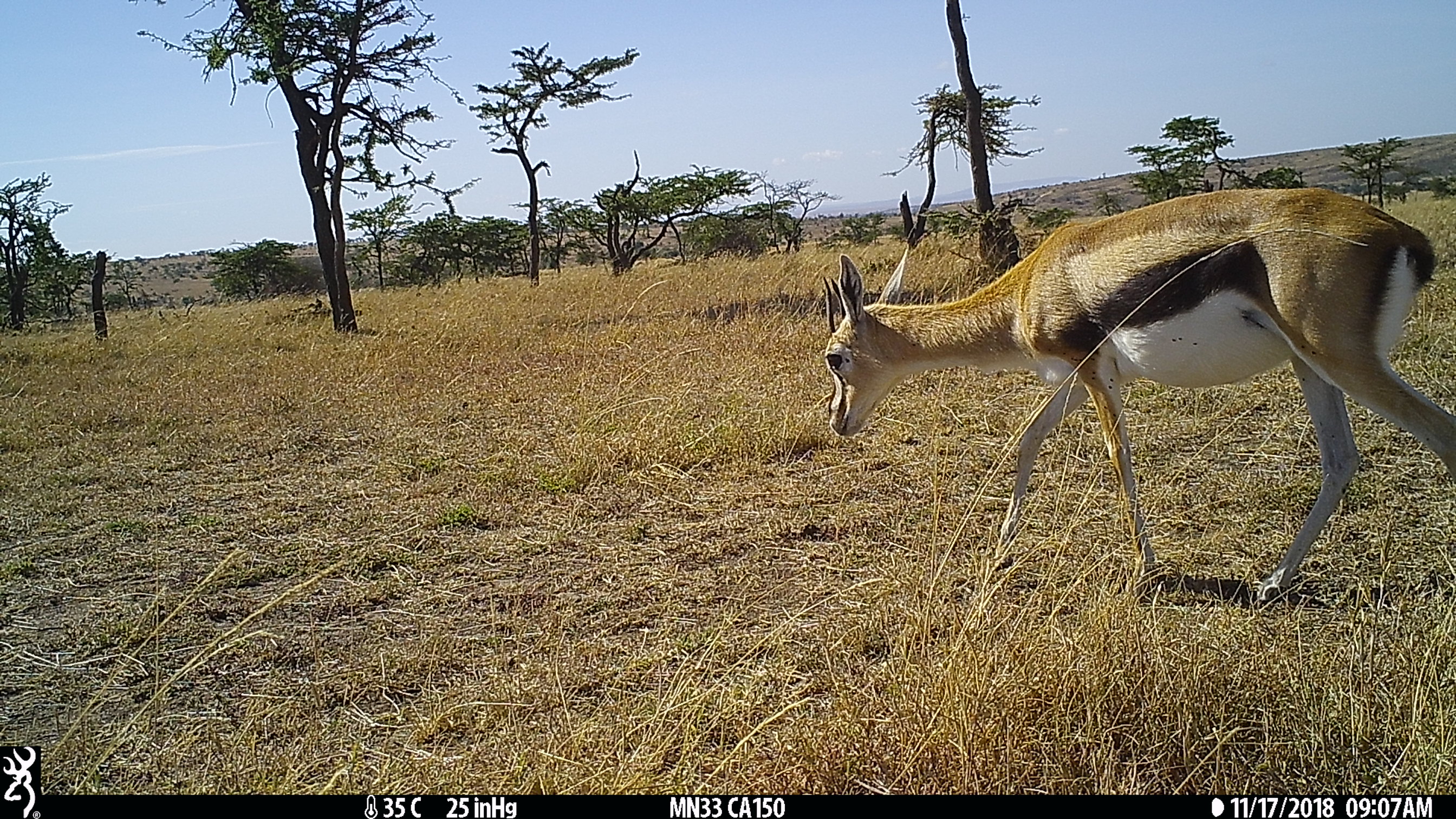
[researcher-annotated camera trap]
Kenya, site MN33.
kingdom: Animalia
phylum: Chordata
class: Mammalia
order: Artiodactyla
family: Bovidae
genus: Eudorcas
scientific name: Eudorcas thomsonii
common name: thomon's gazelle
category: gazelle thomsons